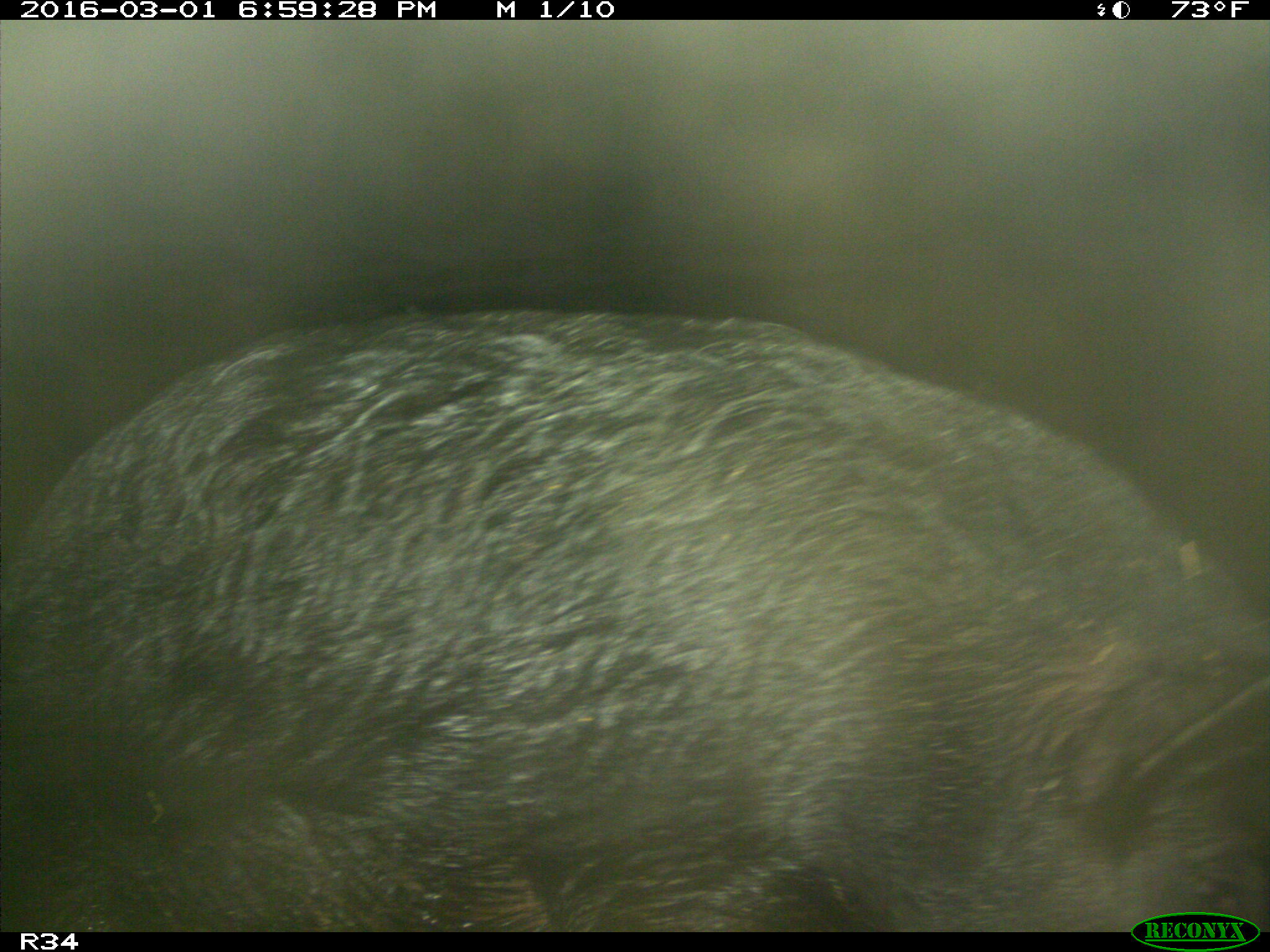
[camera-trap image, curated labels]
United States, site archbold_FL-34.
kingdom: Animalia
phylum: Chordata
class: Mammalia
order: Artiodactyla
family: Suidae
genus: Sus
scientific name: Sus scrofa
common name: wild boar